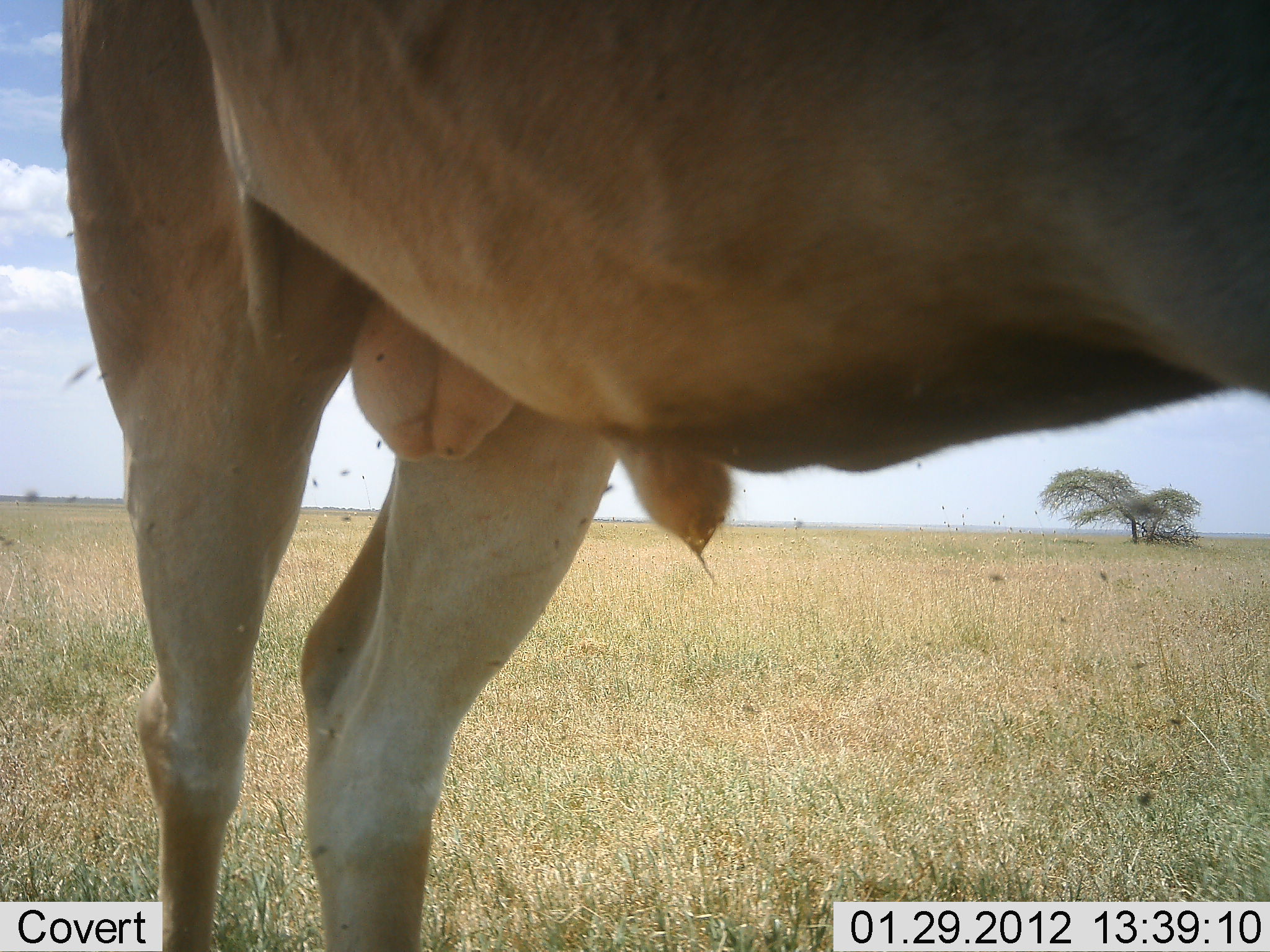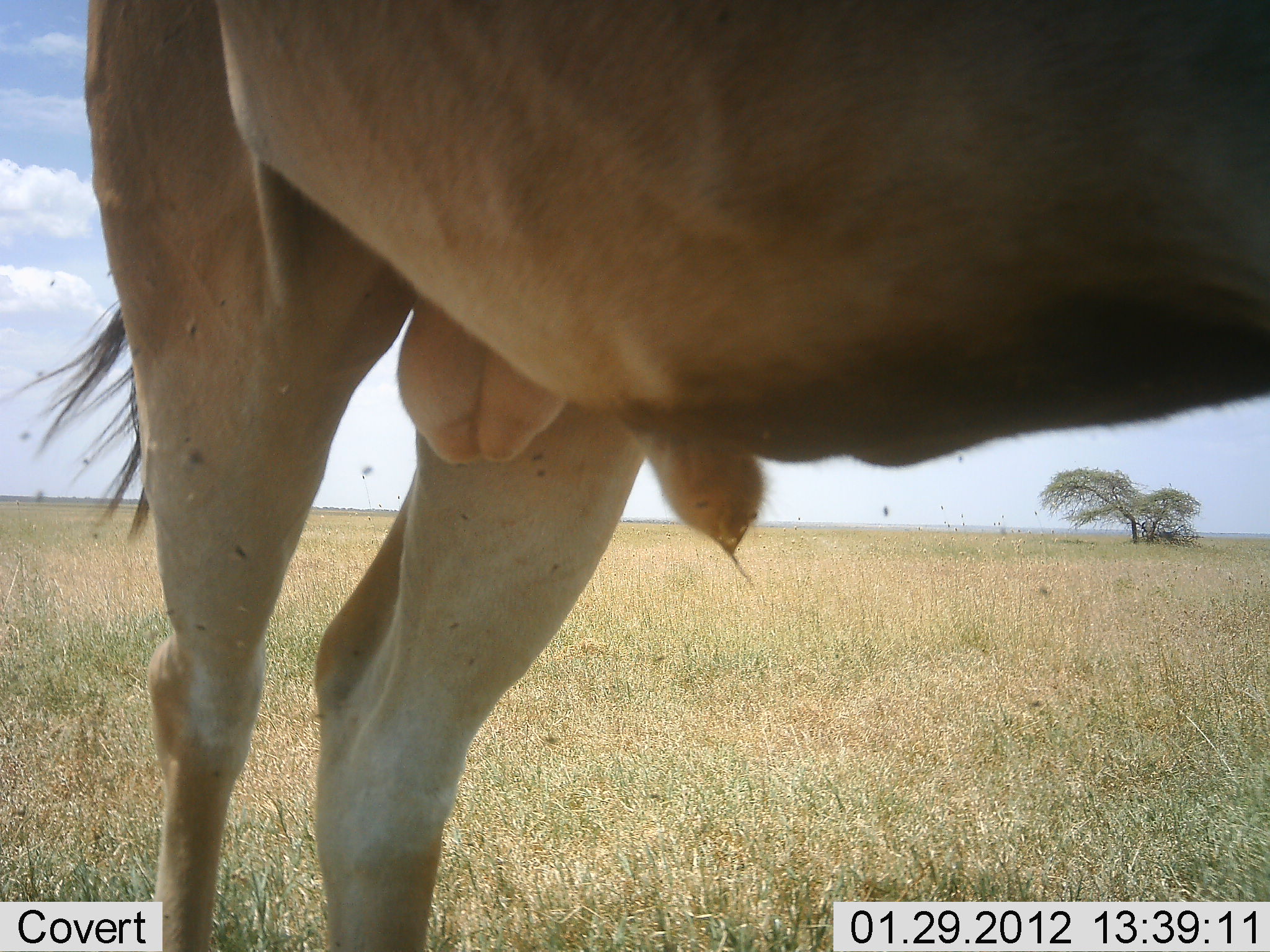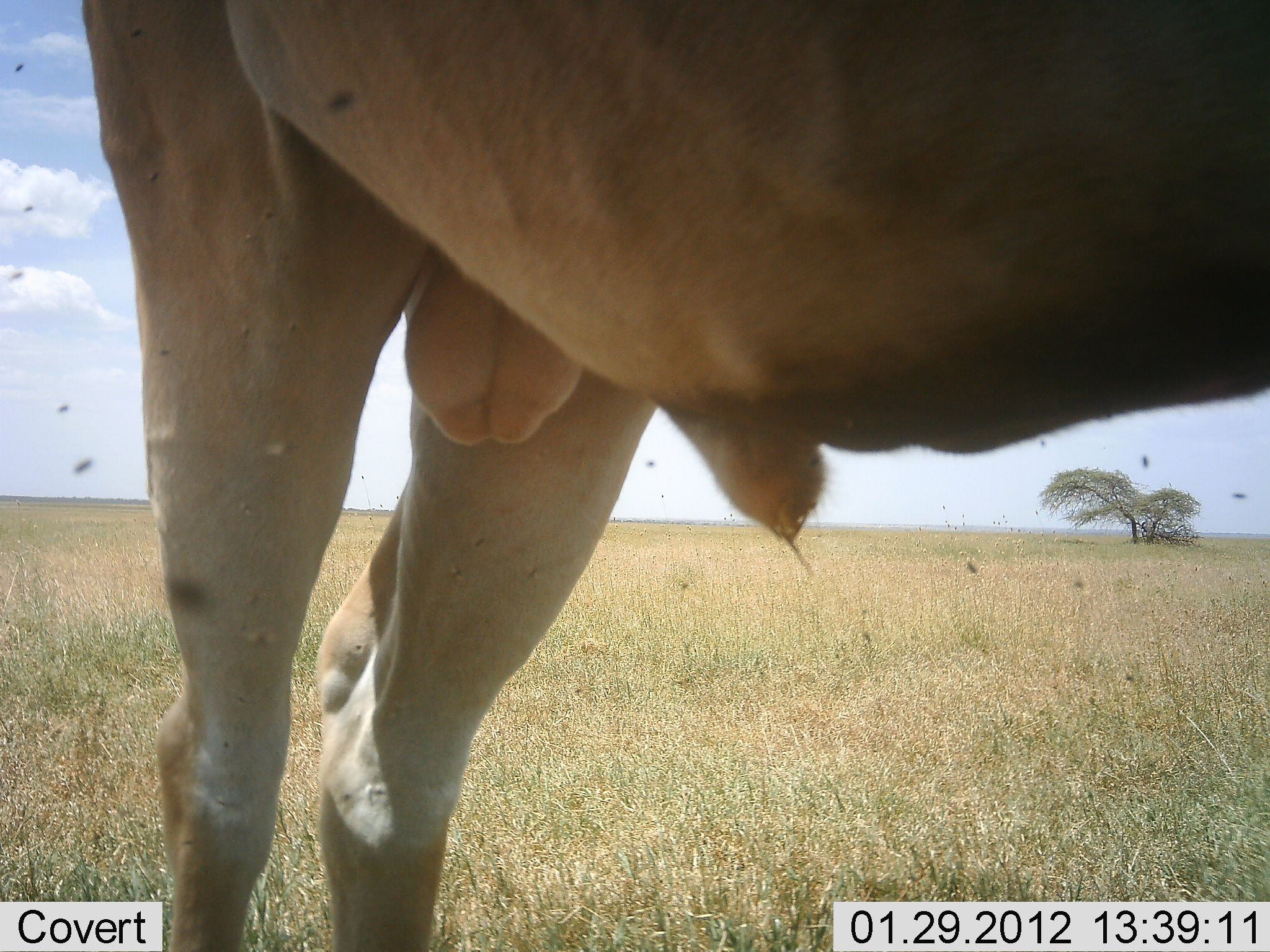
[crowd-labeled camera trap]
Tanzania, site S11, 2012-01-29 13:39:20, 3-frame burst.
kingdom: Animalia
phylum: Chordata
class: Mammalia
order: Artiodactyla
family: Bovidae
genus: Alcelaphus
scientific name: Alcelaphus buselaphus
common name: hartebeest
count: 1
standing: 90%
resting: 0%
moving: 10%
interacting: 0%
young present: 0%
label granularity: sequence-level